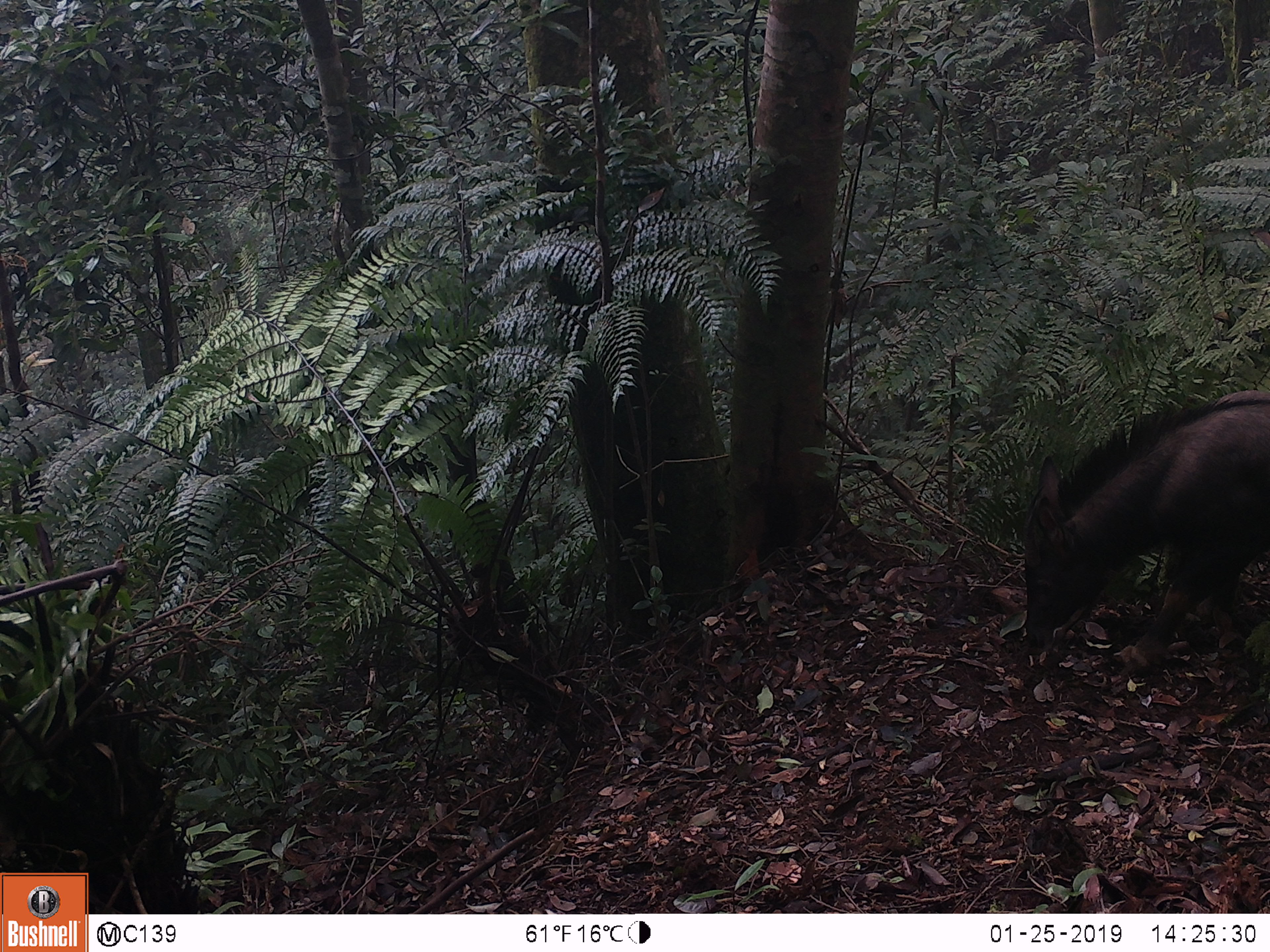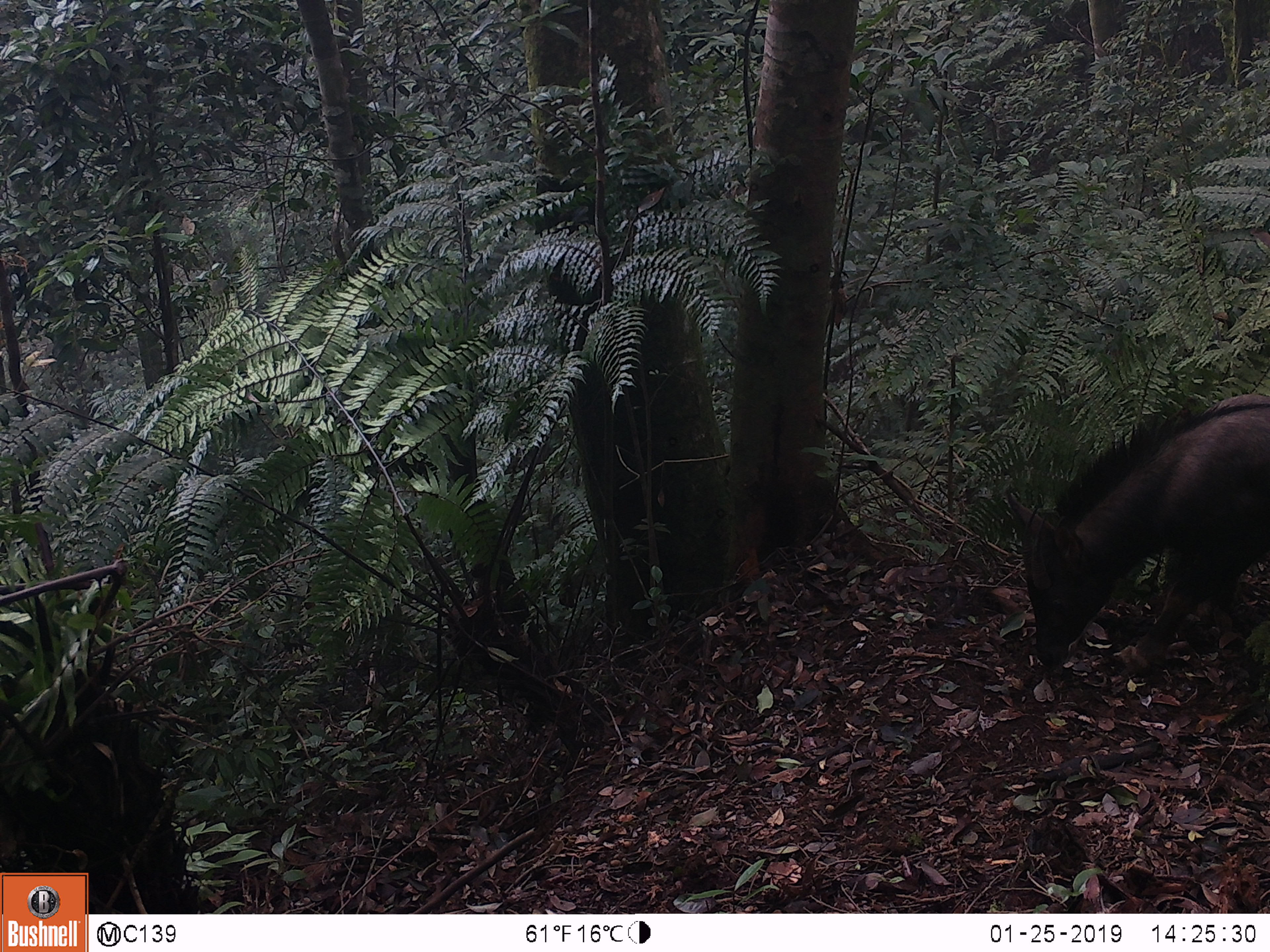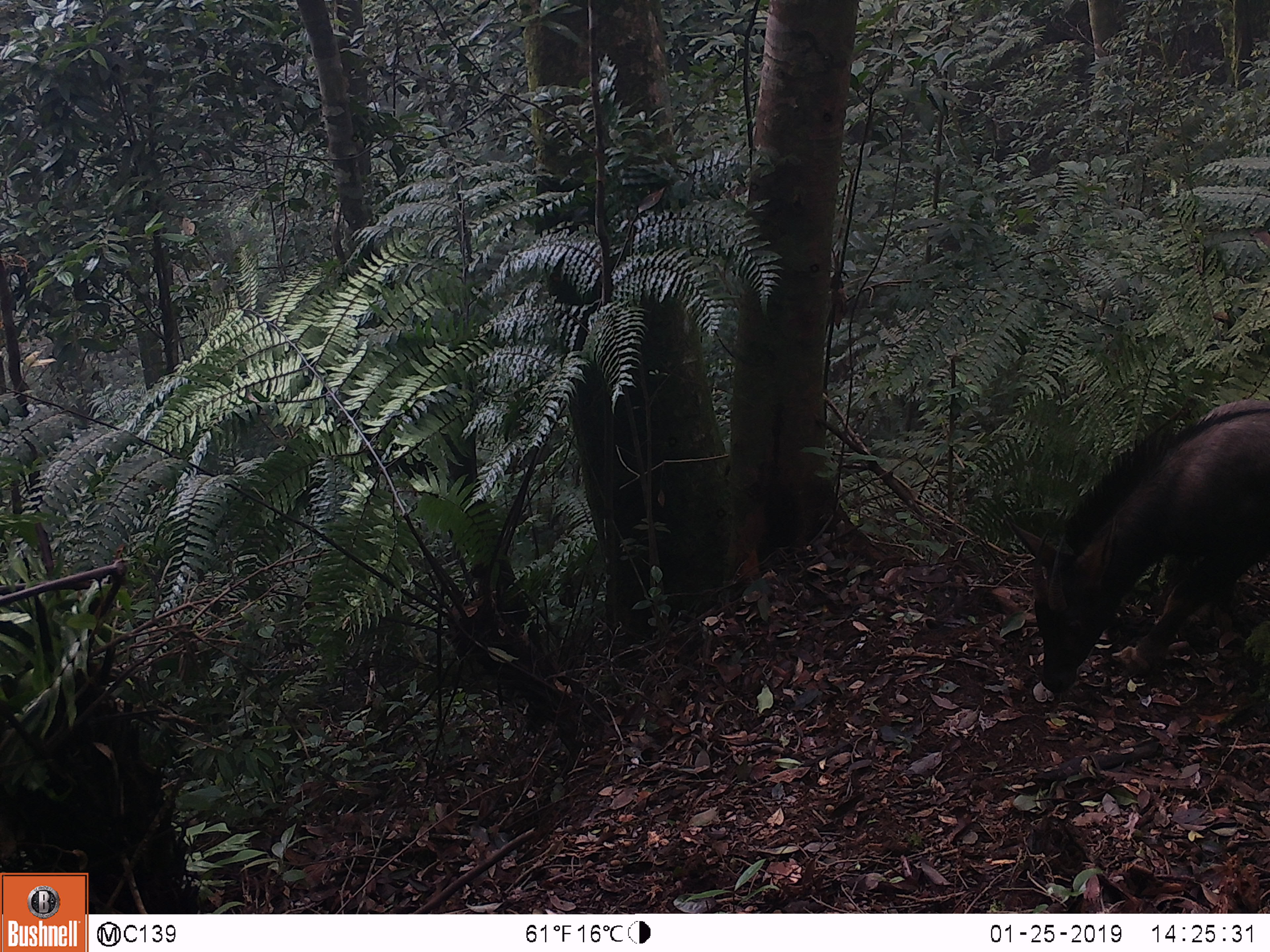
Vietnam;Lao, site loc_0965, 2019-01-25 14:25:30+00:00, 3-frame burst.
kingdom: Animalia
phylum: Chordata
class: Mammalia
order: Artiodactyla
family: Bovidae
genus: Capricornis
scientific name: Capricornis sumatraensis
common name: chinese serow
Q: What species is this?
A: Chinese serow (Capricornis sumatraensis).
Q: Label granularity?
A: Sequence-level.